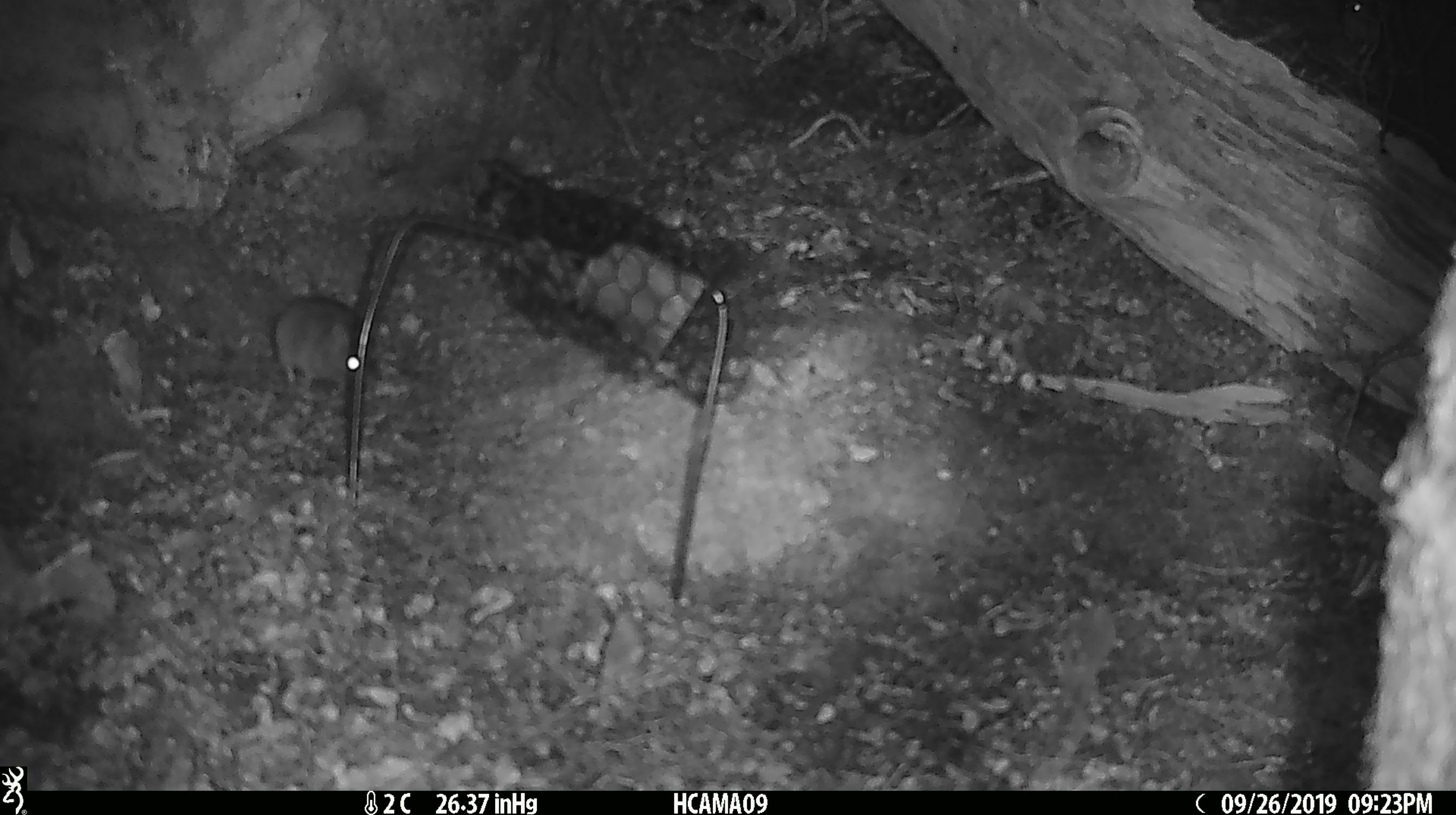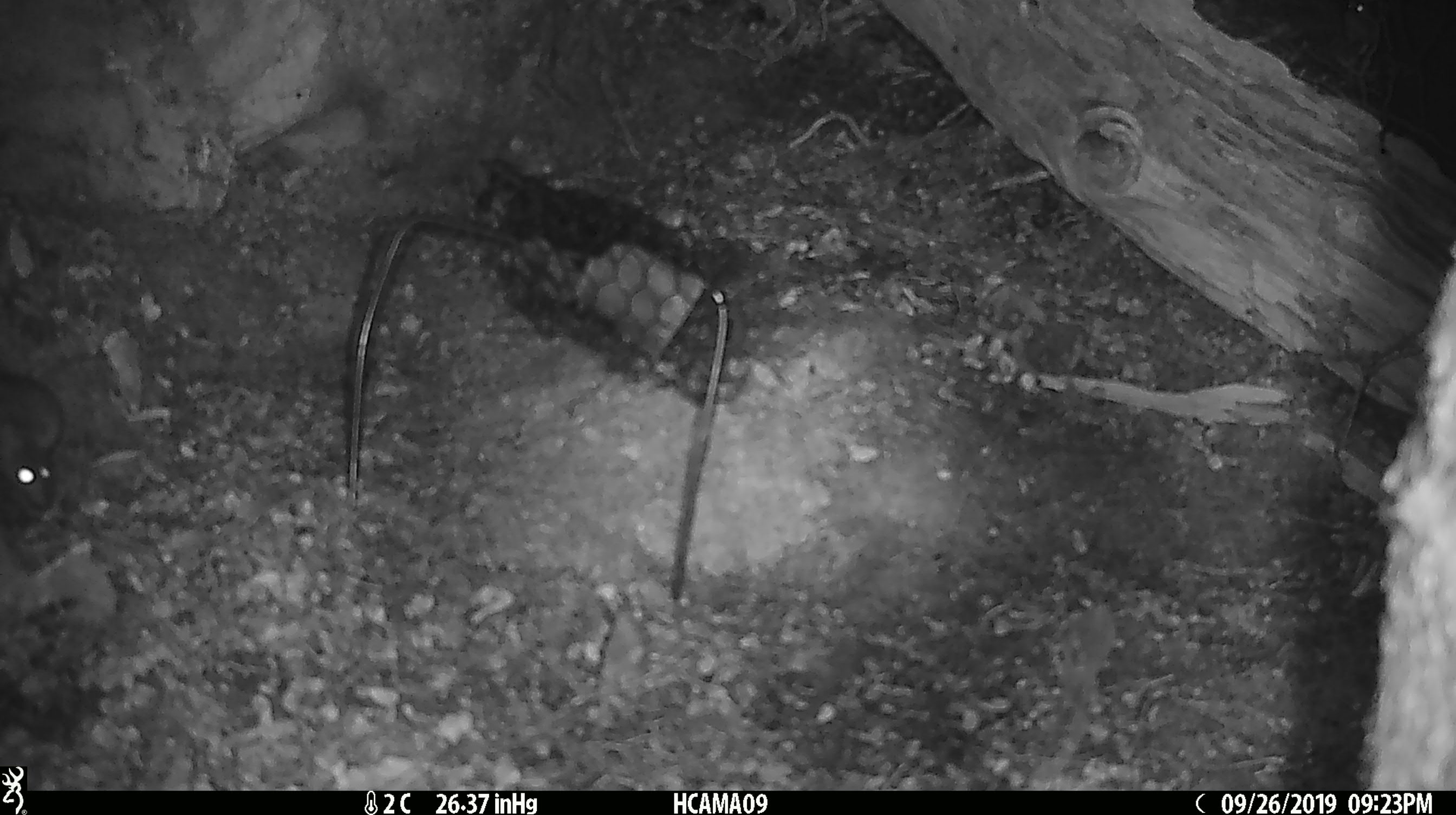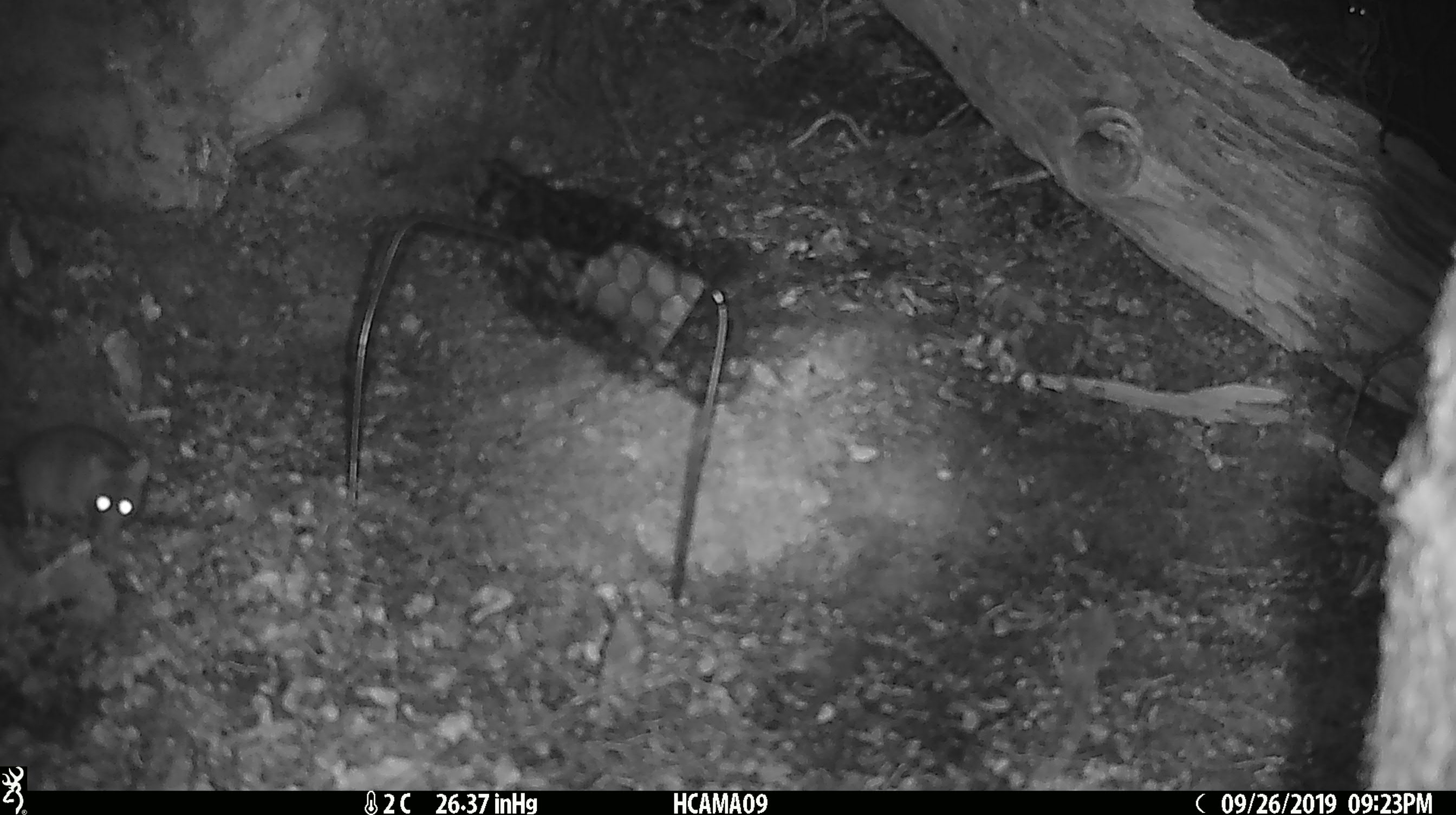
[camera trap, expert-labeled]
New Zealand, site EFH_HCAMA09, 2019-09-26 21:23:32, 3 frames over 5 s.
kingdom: Animalia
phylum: Chordata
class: Mammalia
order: Rodentia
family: Muridae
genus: Mus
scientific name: Mus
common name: mouse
Mouse (Mus).